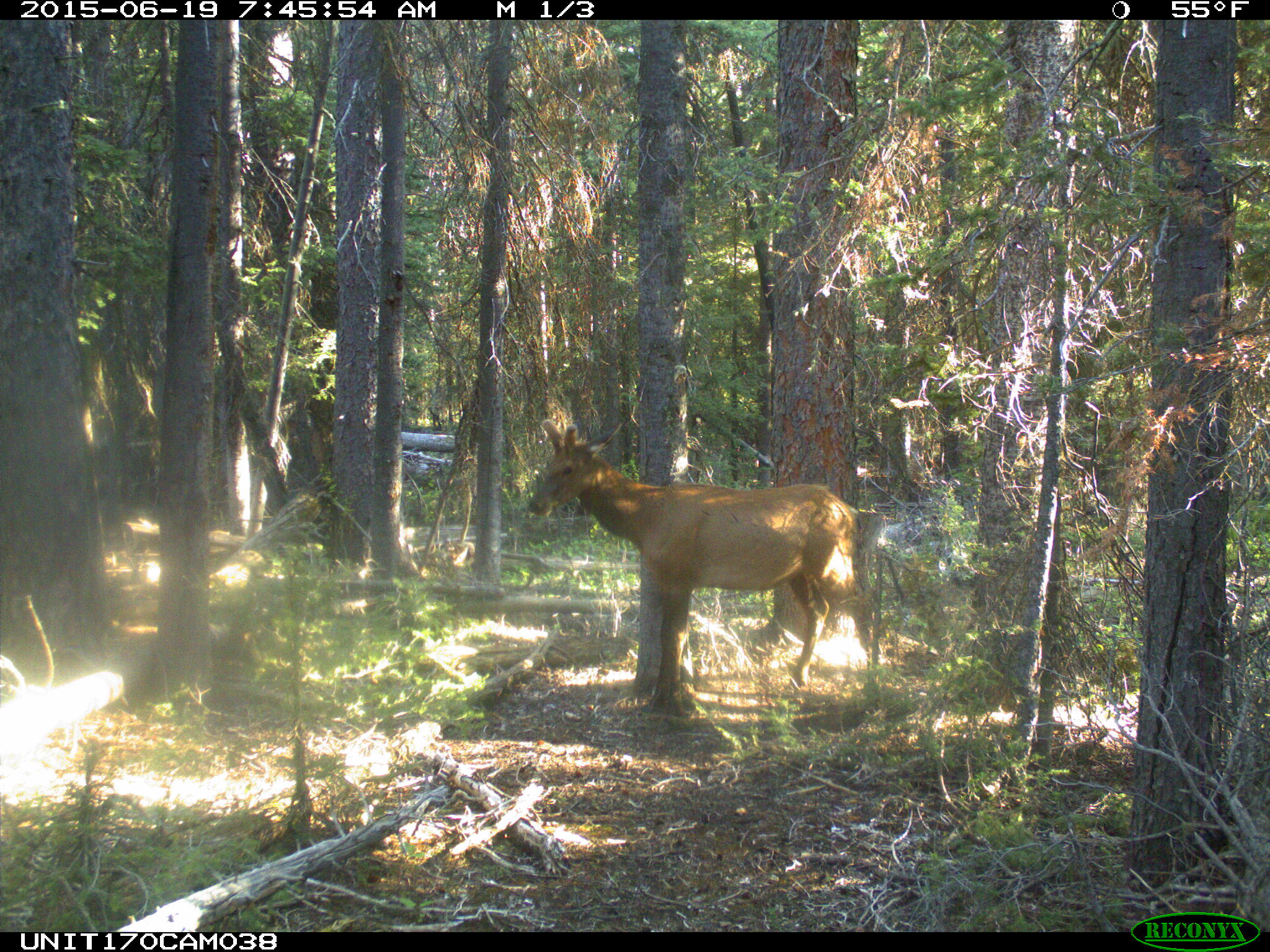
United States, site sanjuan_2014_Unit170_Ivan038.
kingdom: Animalia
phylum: Chordata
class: Mammalia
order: Artiodactyla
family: Cervidae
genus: Cervus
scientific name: Cervus elaphus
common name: red deer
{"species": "Cervus elaphus (red deer)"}